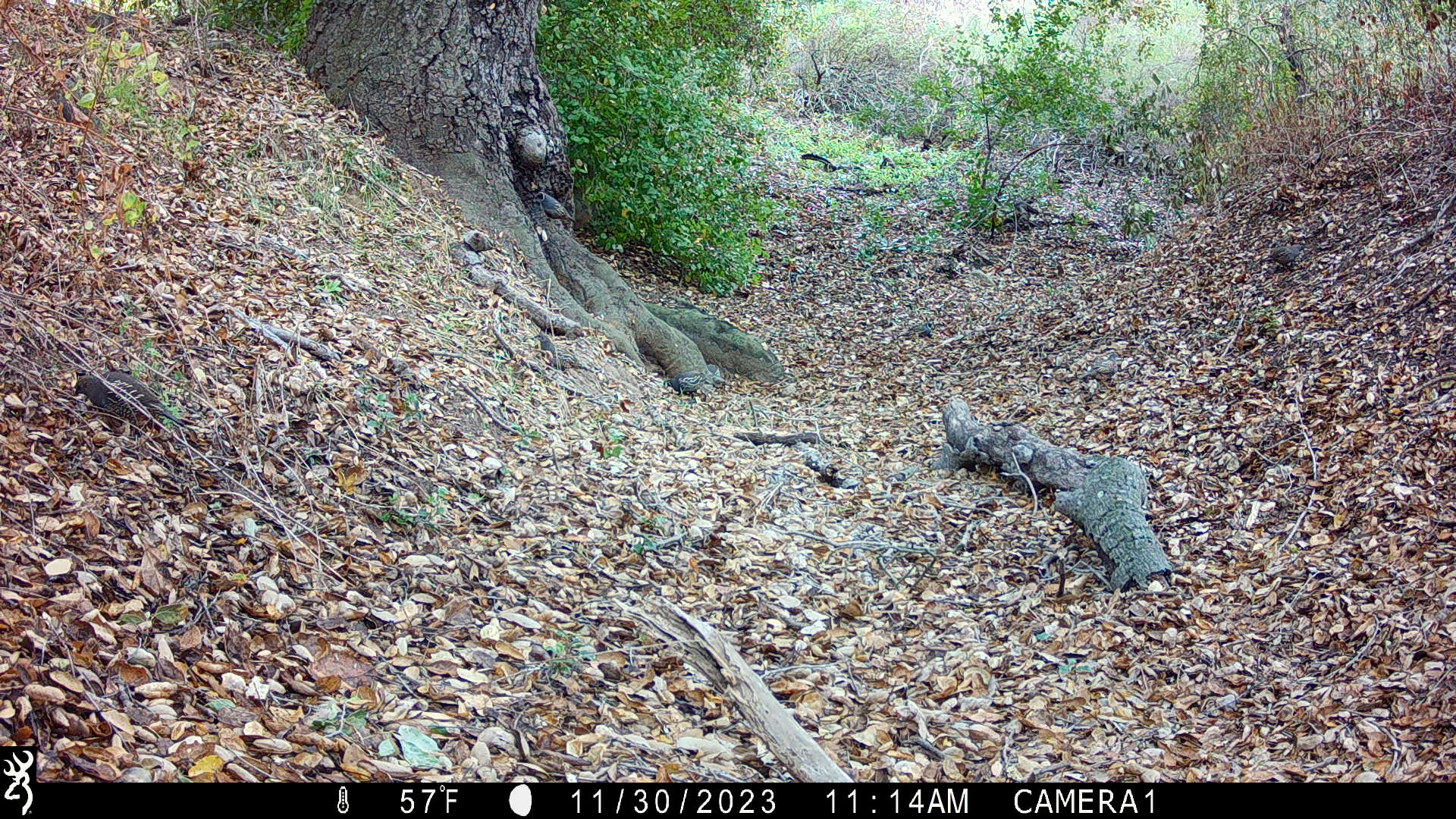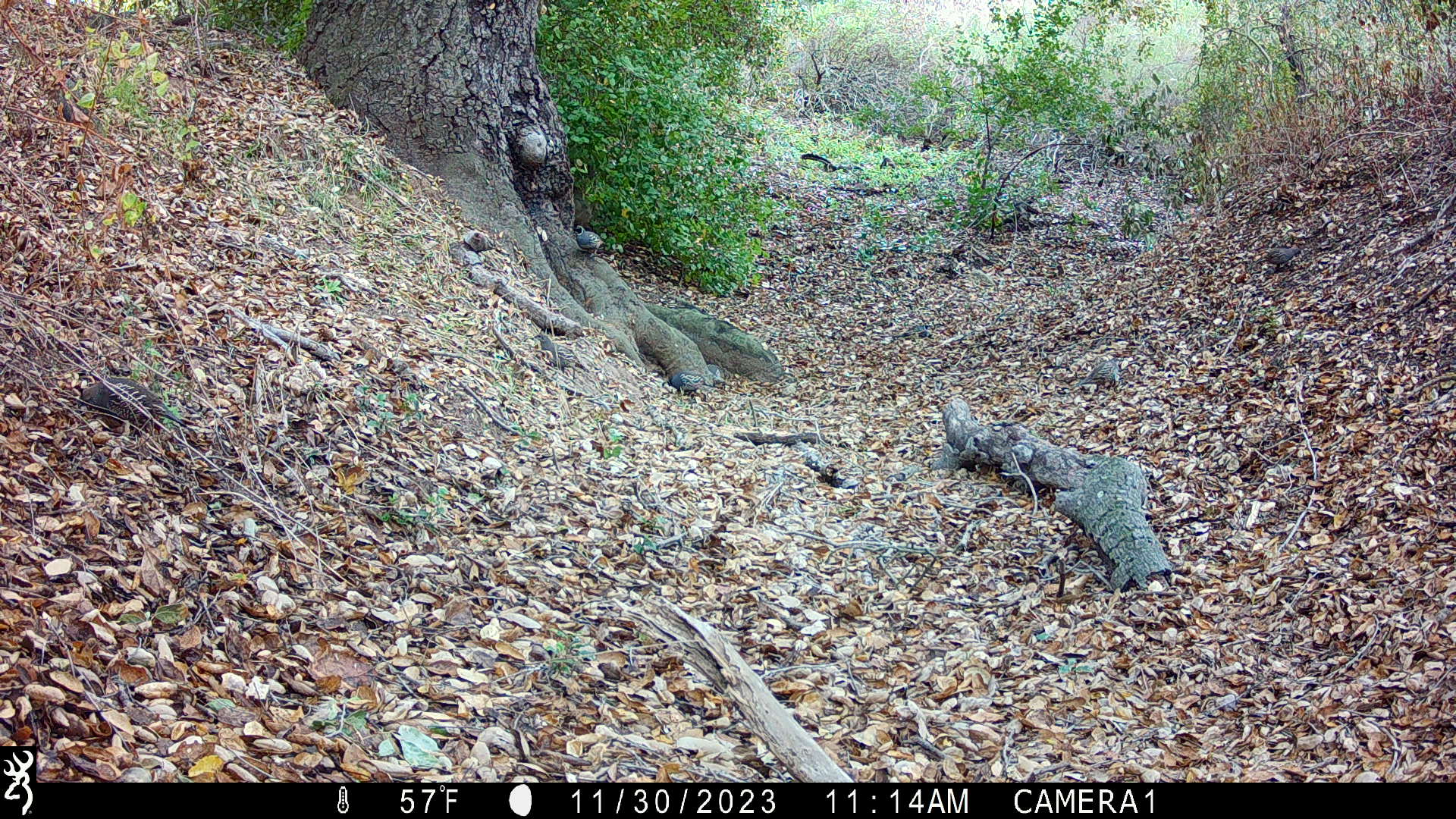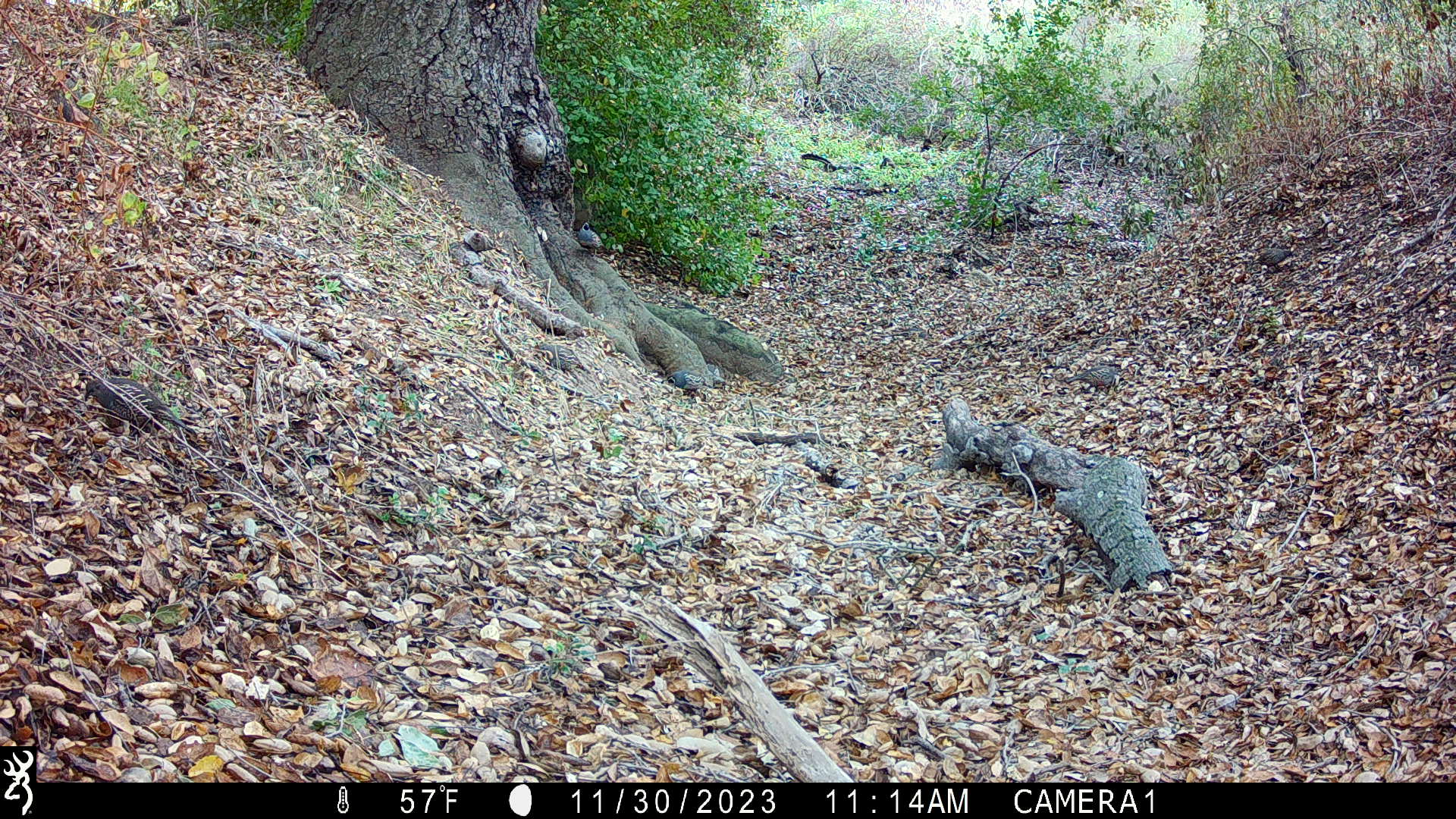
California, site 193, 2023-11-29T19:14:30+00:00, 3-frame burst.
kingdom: Animalia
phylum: Chordata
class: Aves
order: Galliformes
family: Odontophoridae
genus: Callipepla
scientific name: Callipepla californica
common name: california quail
California quail (Callipepla californica).